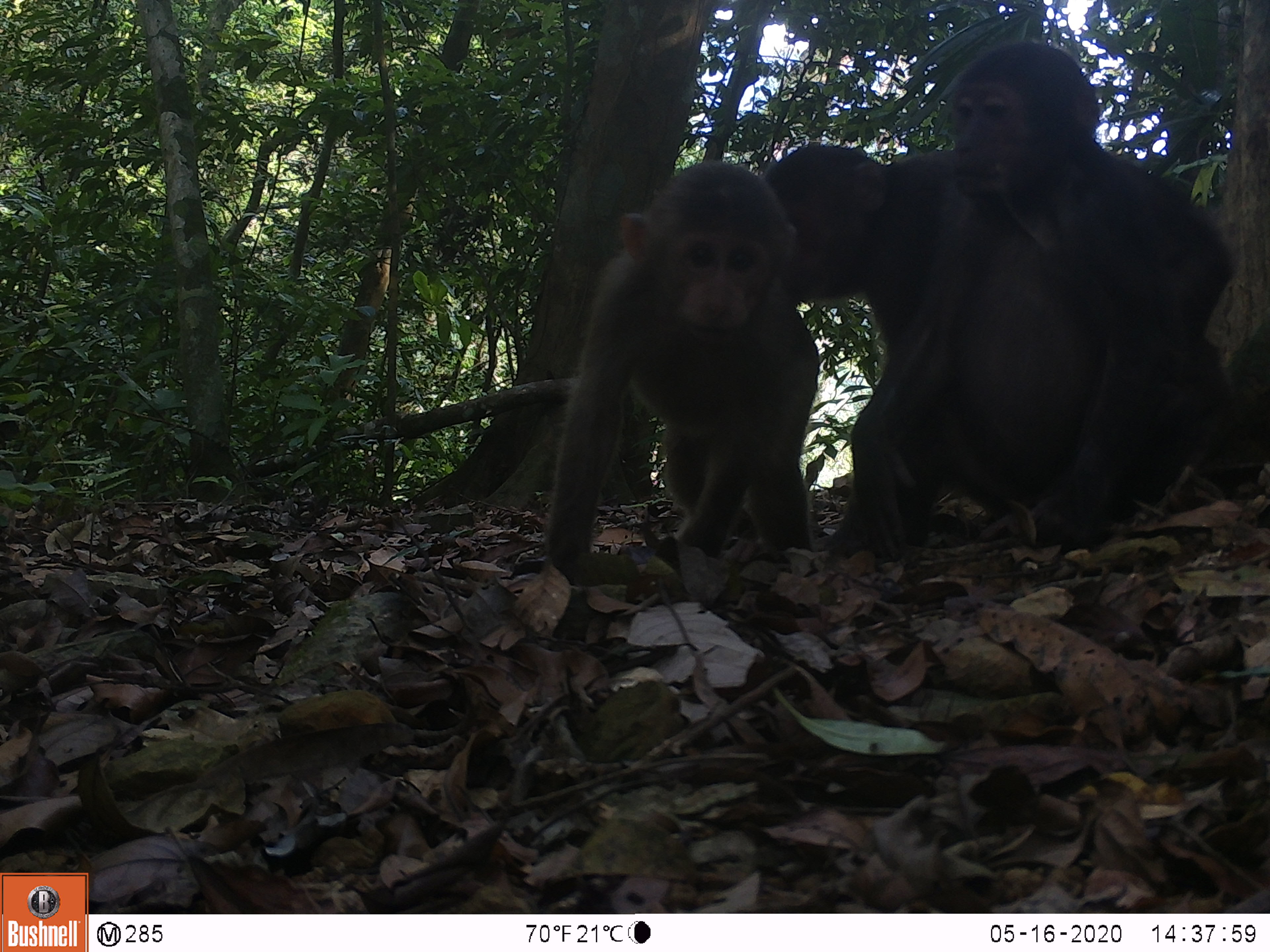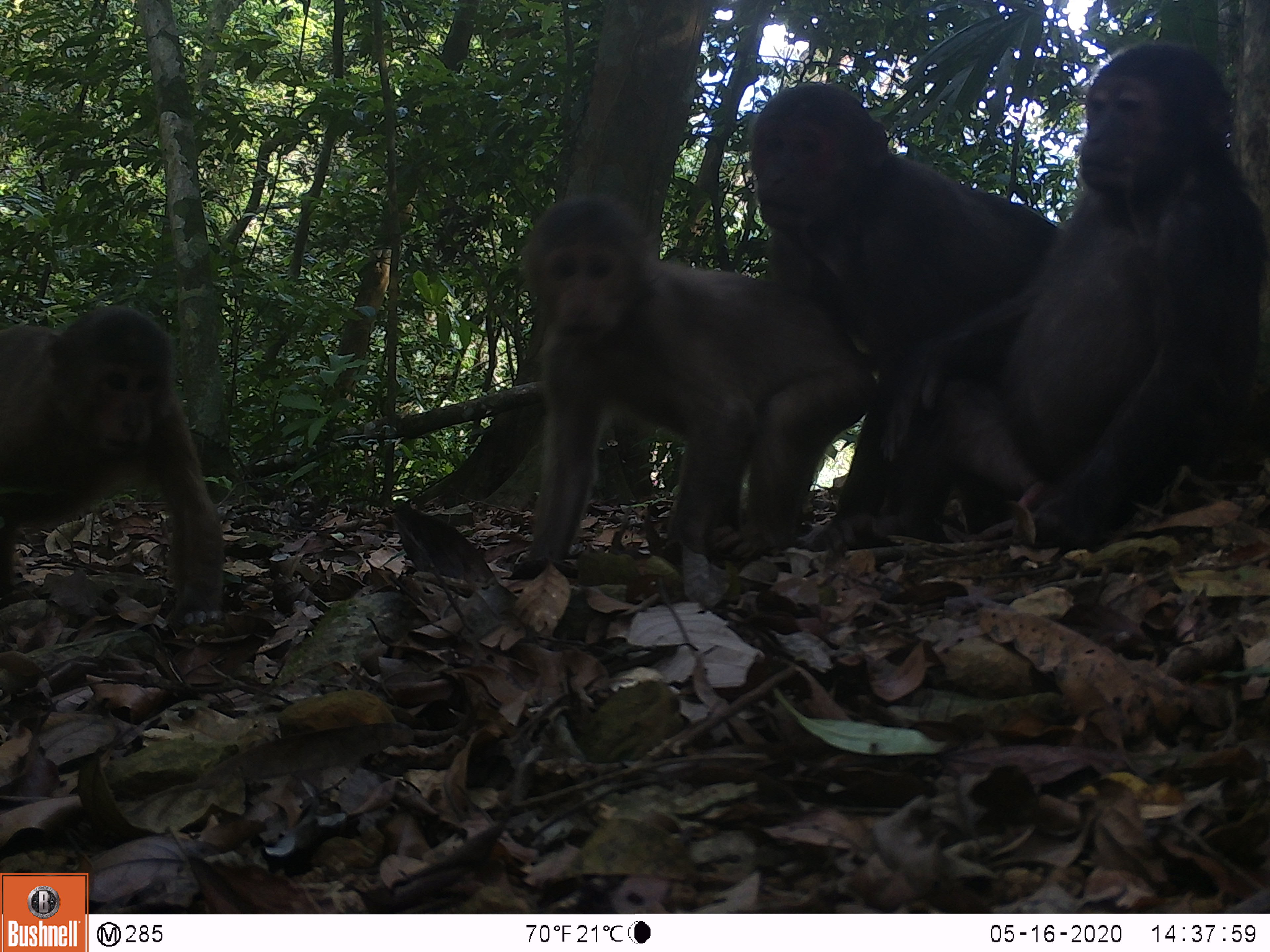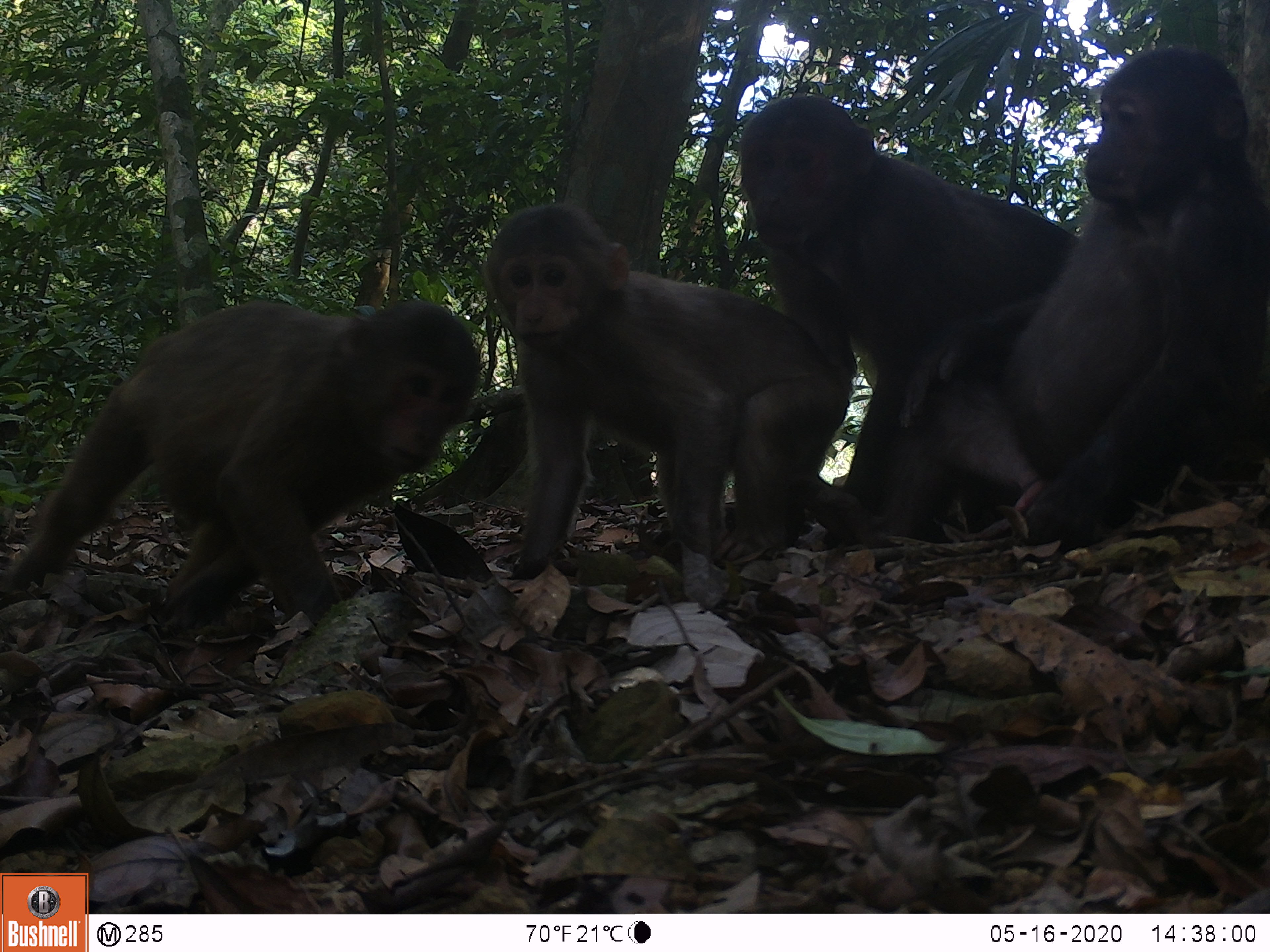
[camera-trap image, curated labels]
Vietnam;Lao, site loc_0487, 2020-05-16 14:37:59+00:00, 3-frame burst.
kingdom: Animalia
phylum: Chordata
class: Mammalia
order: Primates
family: Cercopithecidae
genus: Macaca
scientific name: Macaca arctoides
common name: stump-tailed macaque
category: stump tailed macaque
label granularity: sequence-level